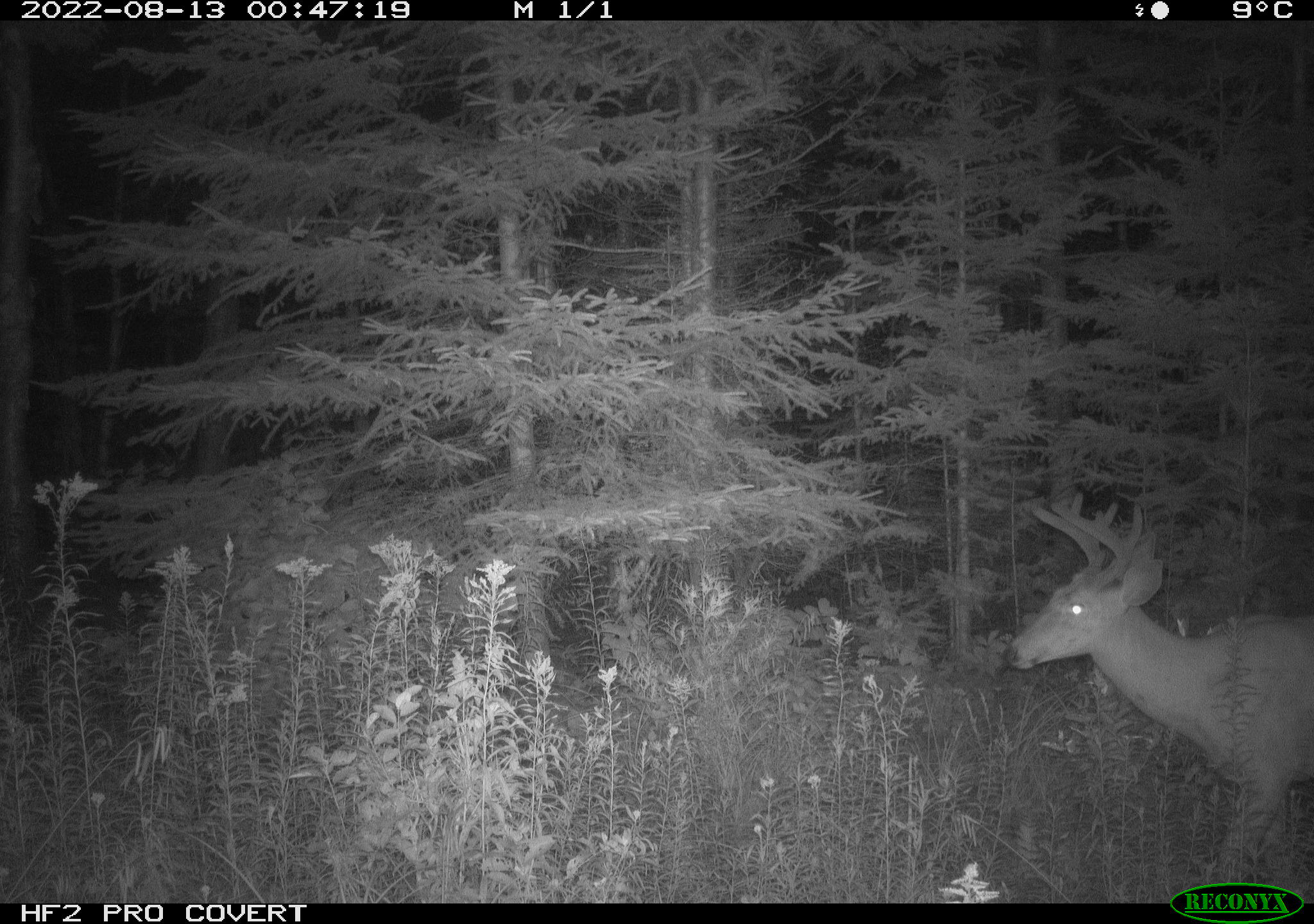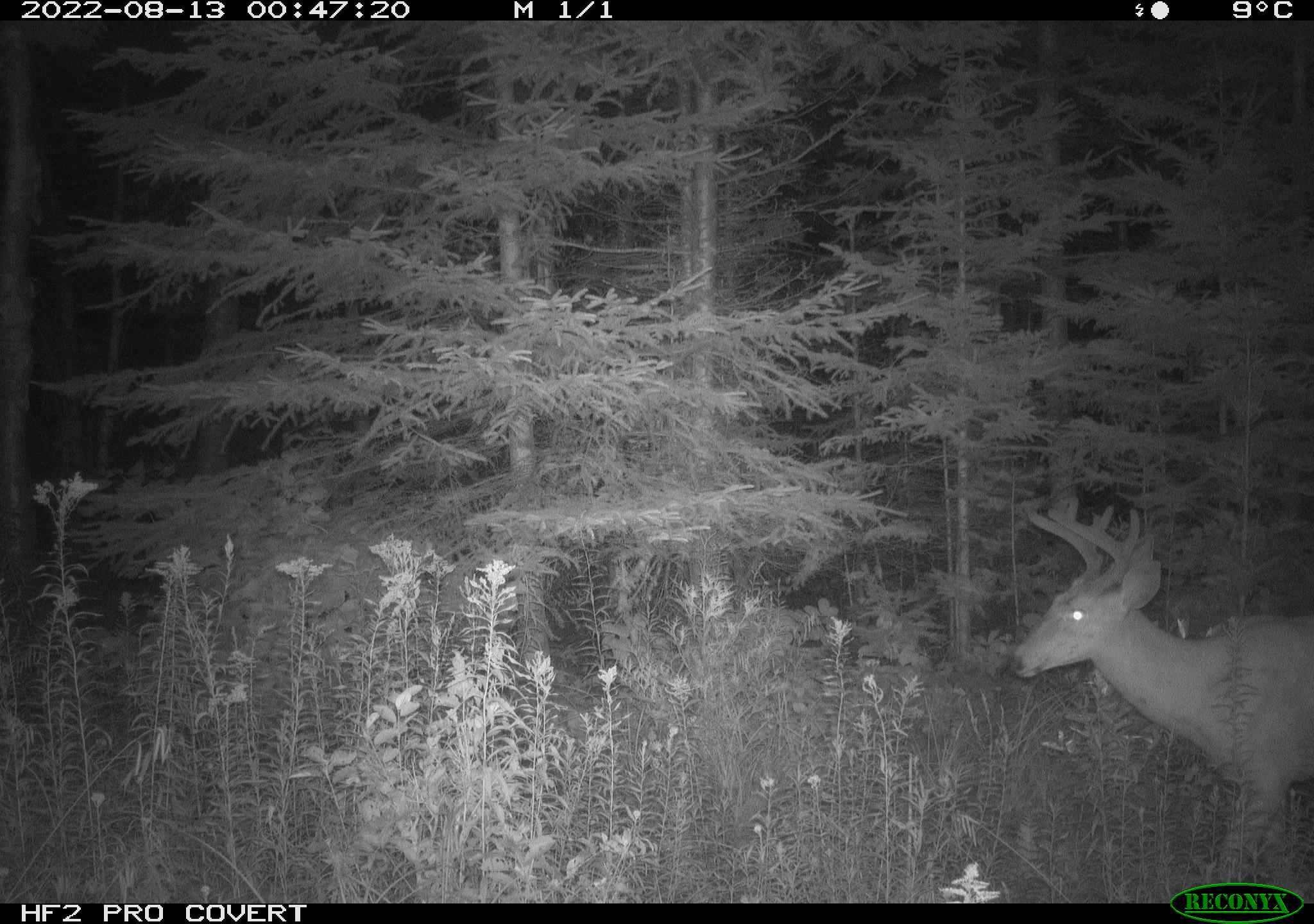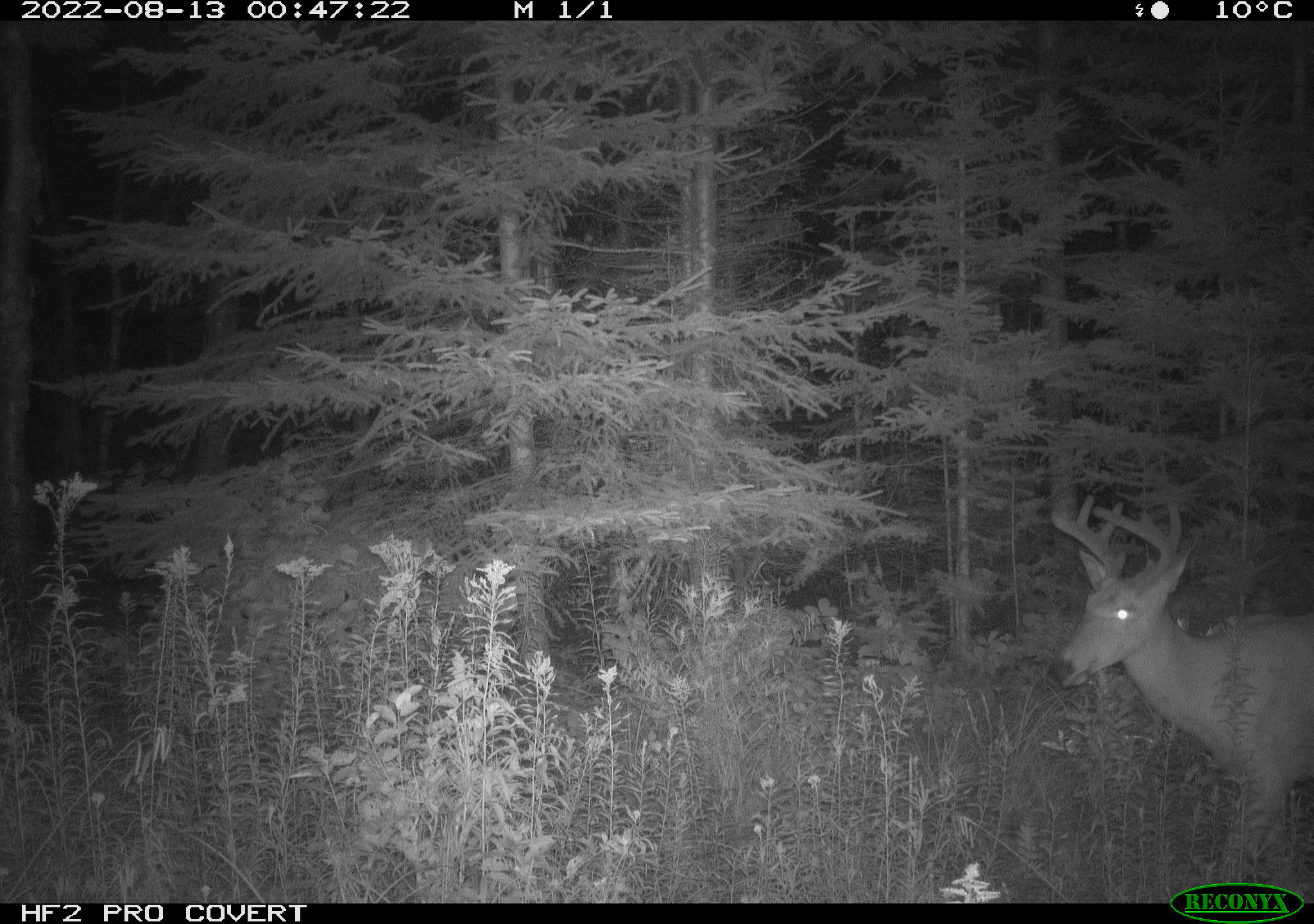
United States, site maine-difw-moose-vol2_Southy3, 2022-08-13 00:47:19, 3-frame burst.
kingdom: Animalia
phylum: Chordata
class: Mammalia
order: Artiodactyla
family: Cervidae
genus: Odocoileus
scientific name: Odocoileus virginianus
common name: white-tailed deer